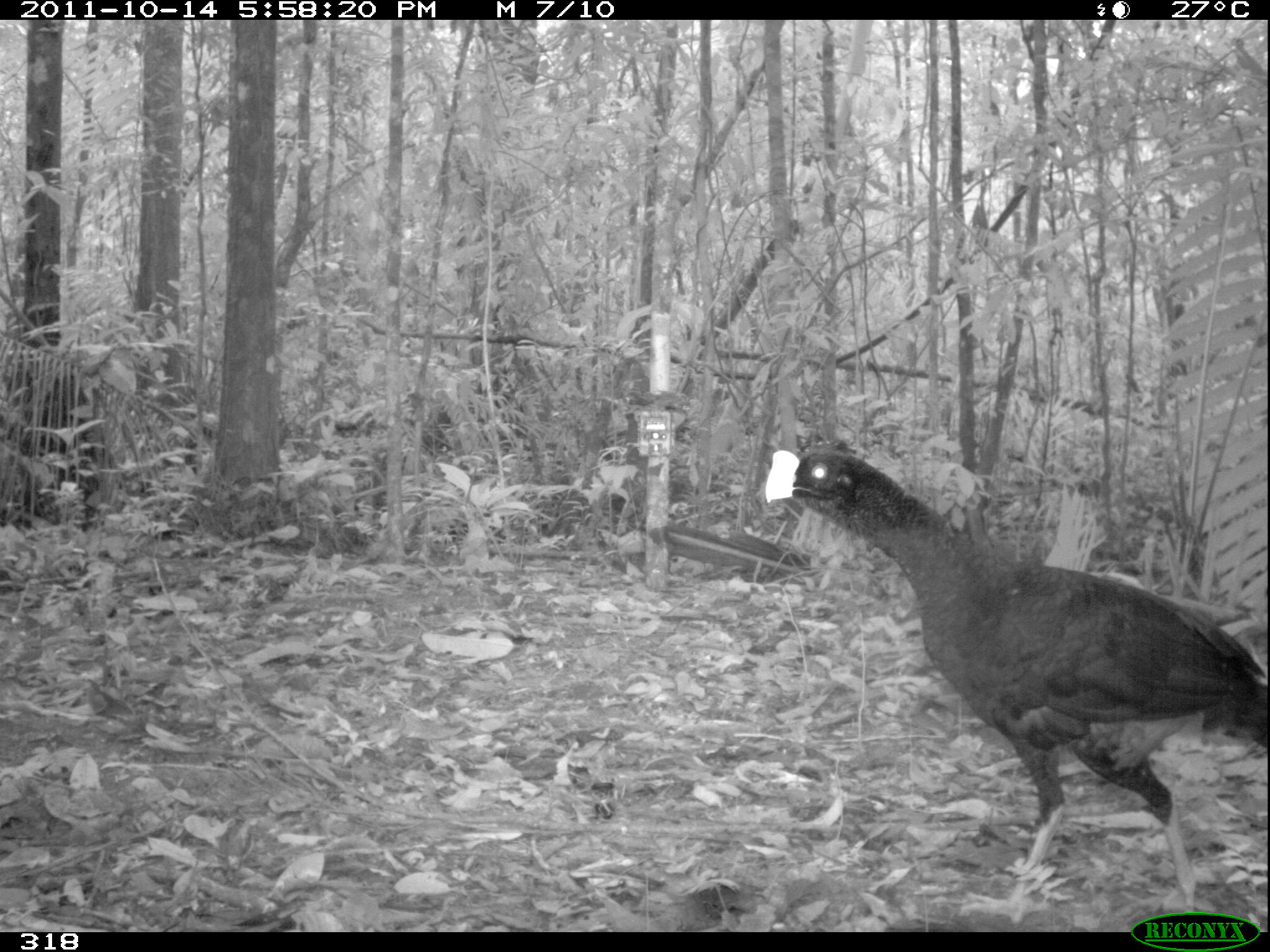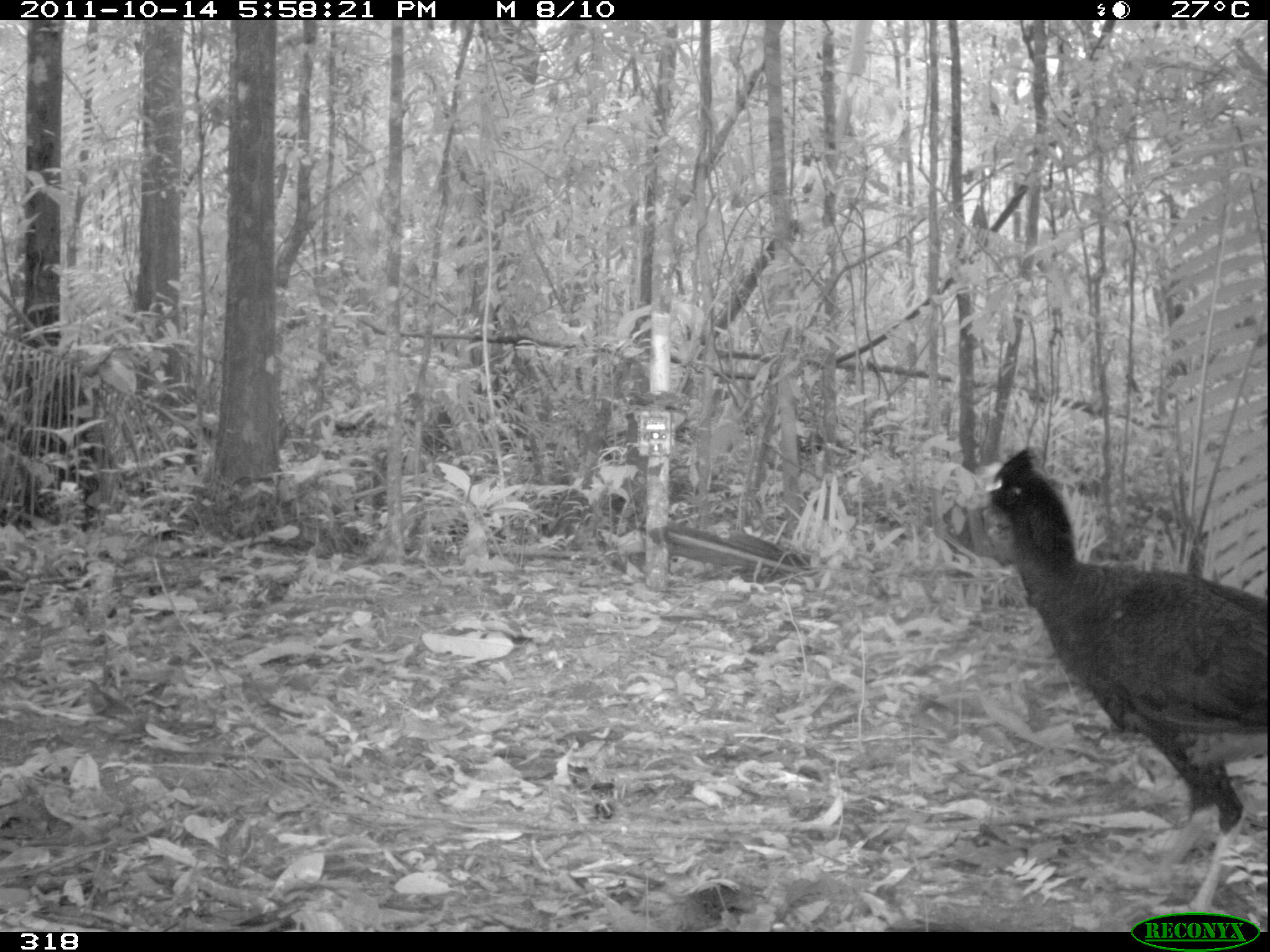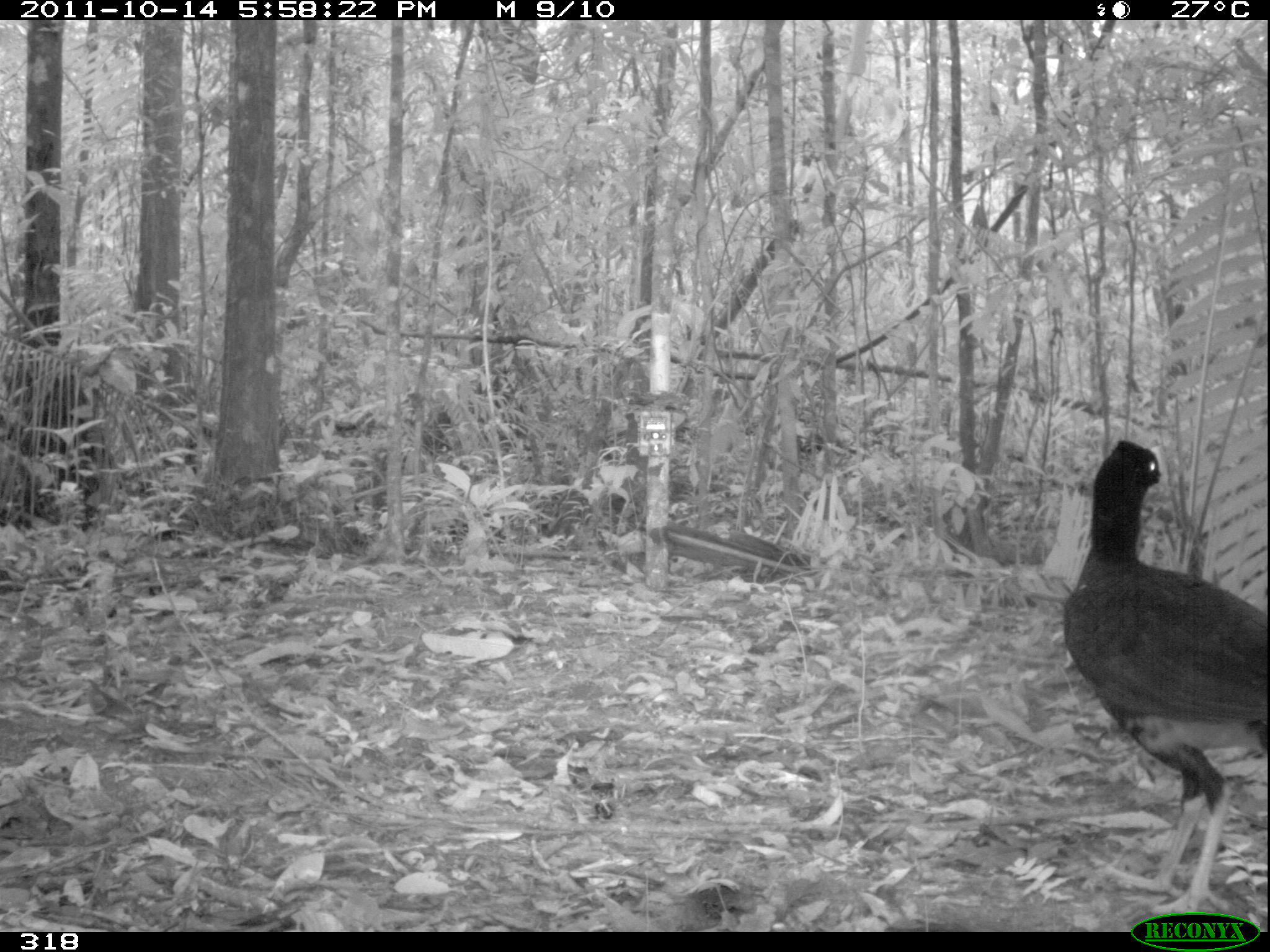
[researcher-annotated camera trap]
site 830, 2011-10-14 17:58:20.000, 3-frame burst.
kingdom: Animalia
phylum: Chordata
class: Aves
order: Galliformes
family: Cracidae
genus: Mitu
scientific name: Mitu tuberosum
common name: razor-billed curassow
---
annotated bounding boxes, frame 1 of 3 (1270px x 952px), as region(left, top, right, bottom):
mitu tuberosum: region(764, 449, 1267, 913)